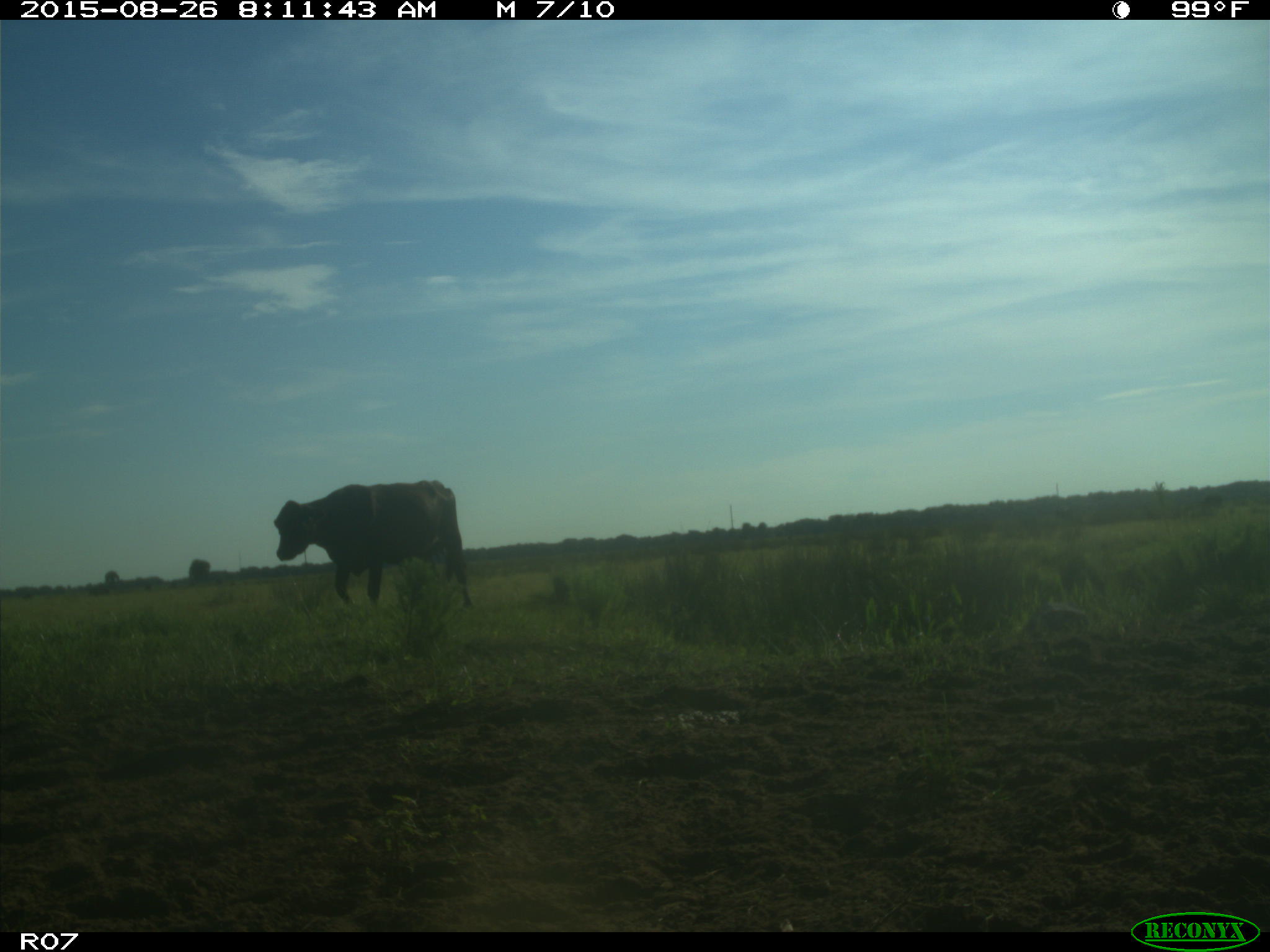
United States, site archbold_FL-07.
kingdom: Animalia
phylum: Chordata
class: Mammalia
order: Artiodactyla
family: Bovidae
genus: Bos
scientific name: Bos taurus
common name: domestic cow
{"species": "Bos taurus (domestic cow)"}